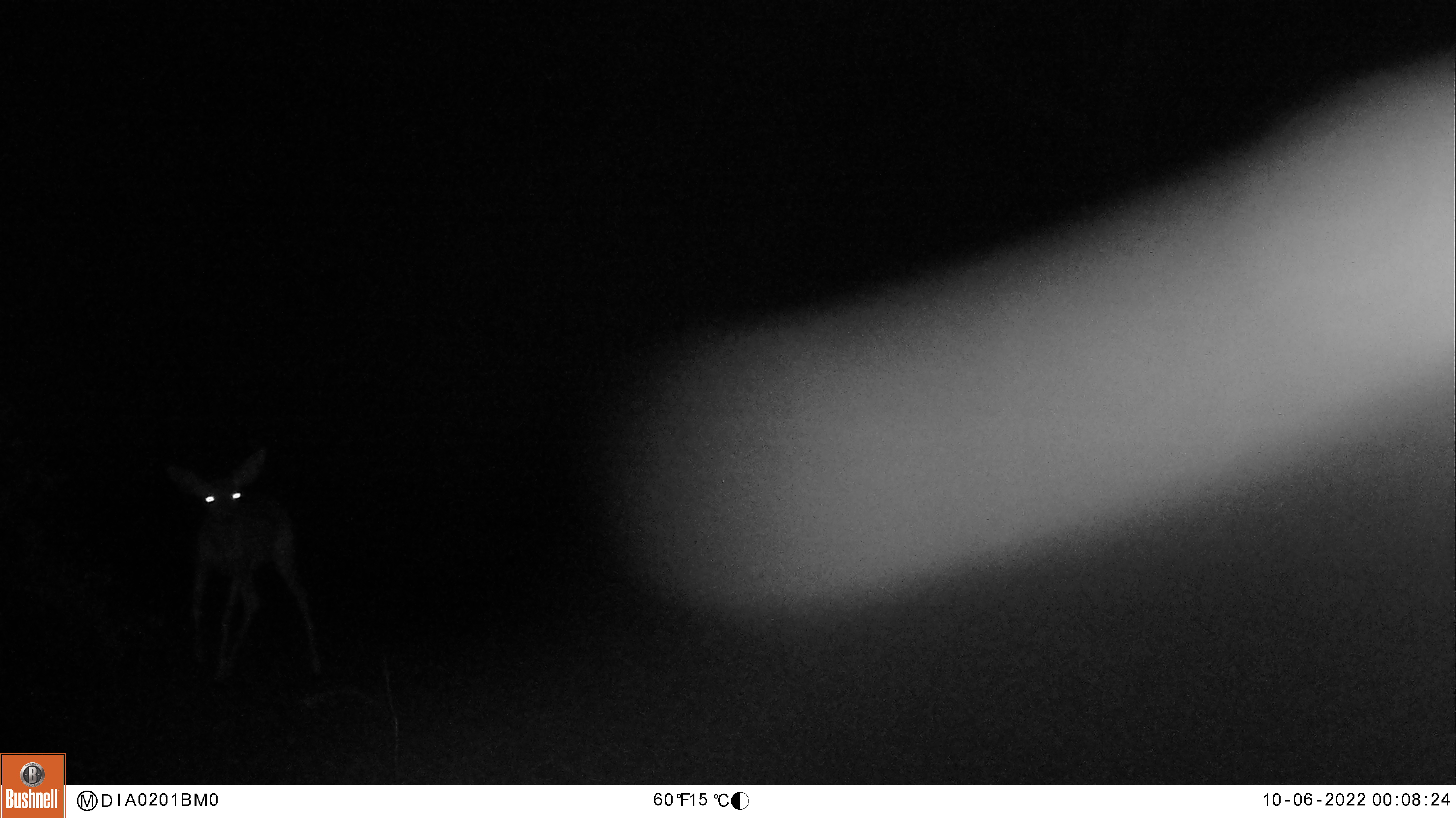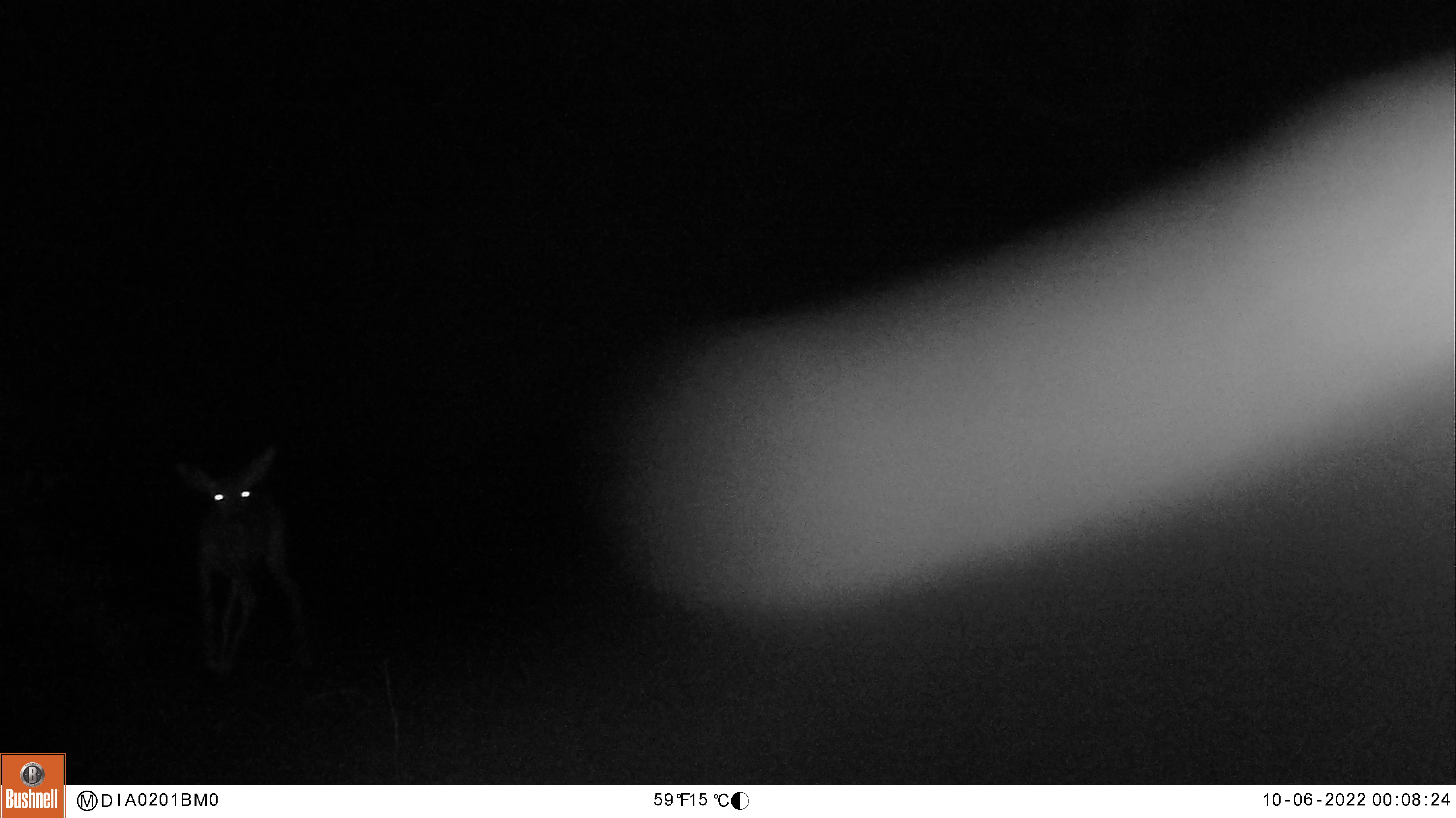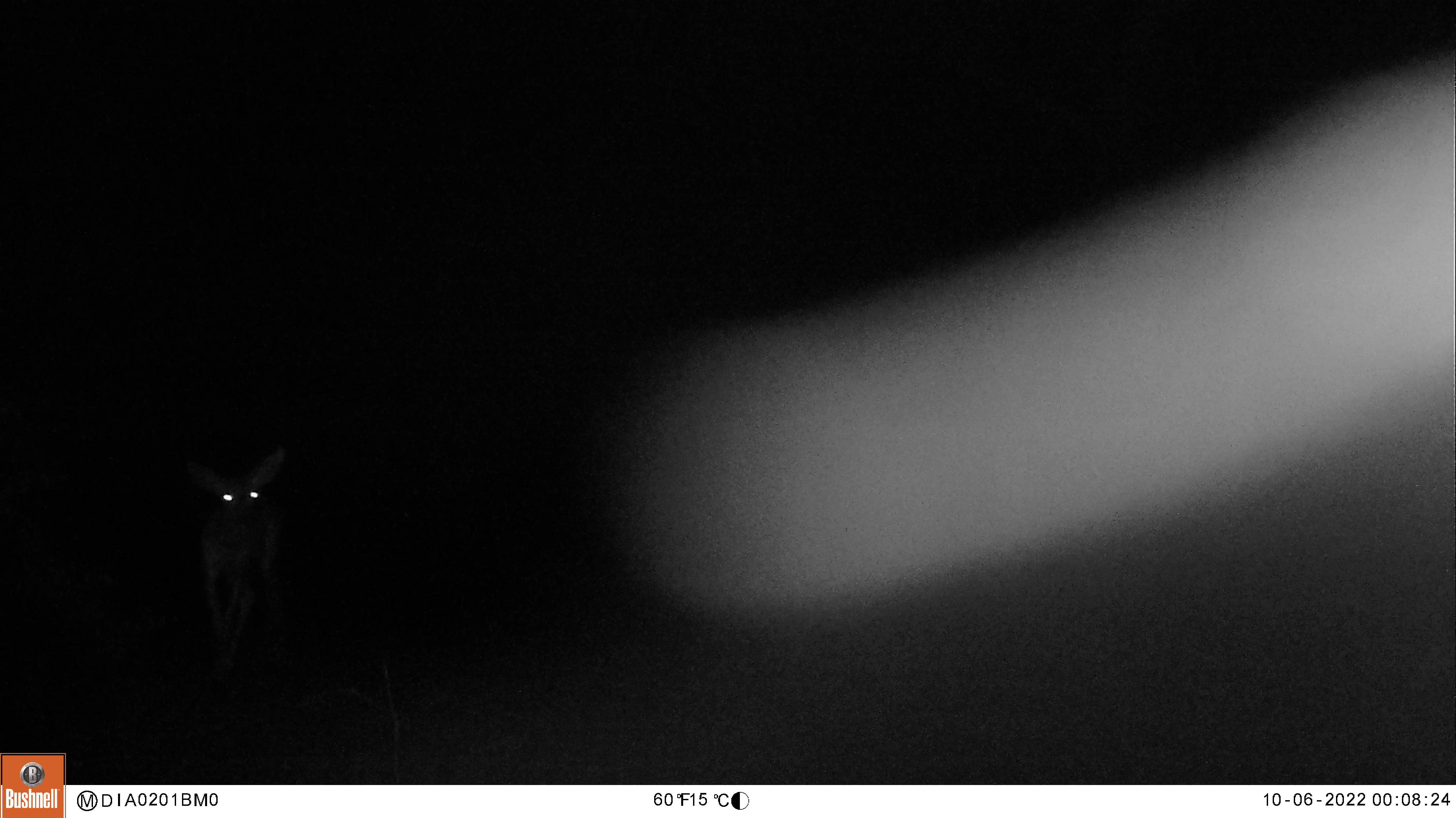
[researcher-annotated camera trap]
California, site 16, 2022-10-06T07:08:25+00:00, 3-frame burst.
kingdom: Animalia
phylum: Chordata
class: Mammalia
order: Artiodactyla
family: Cervidae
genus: Odocoileus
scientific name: Odocoileus hemionus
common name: mule deer